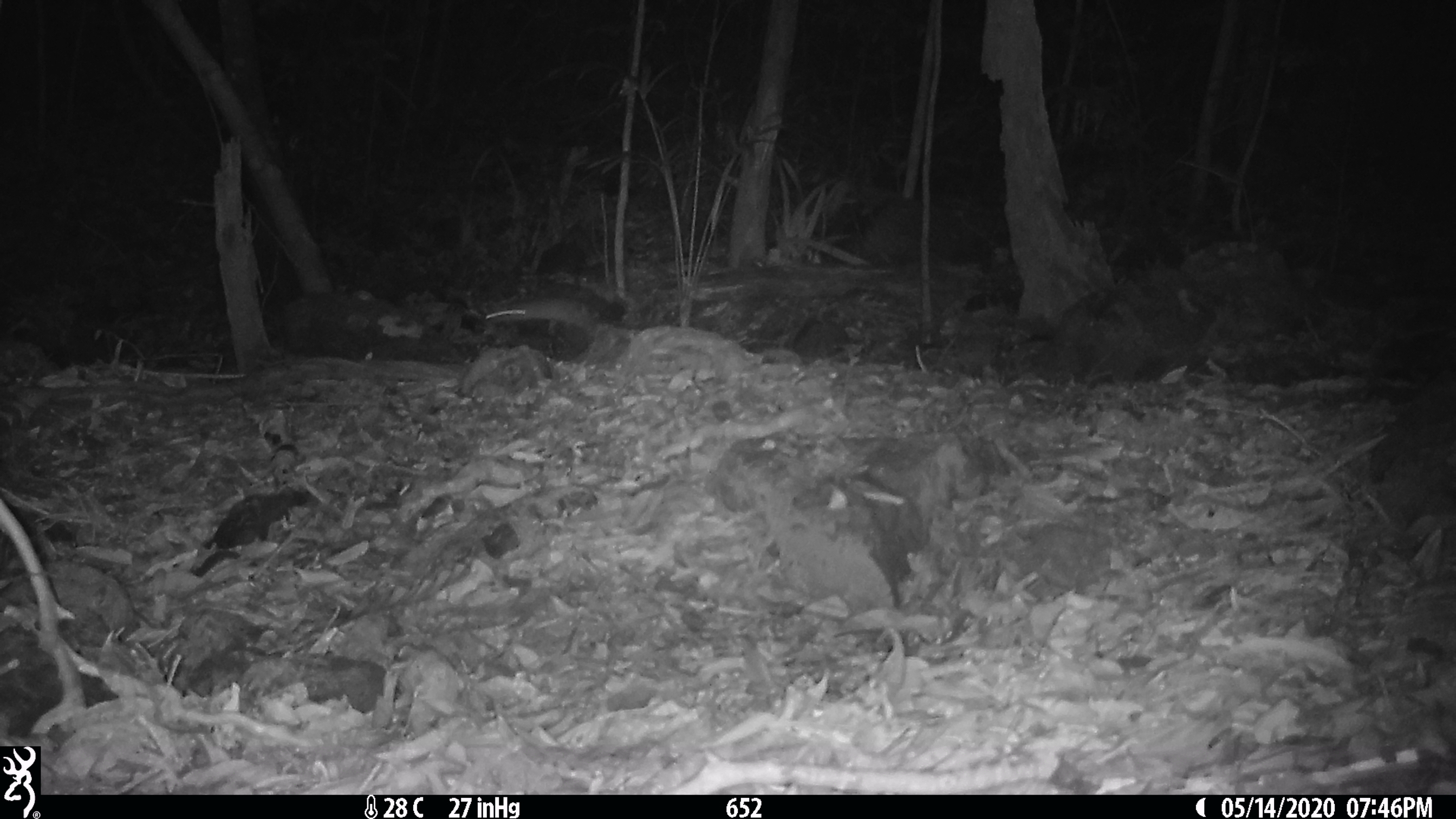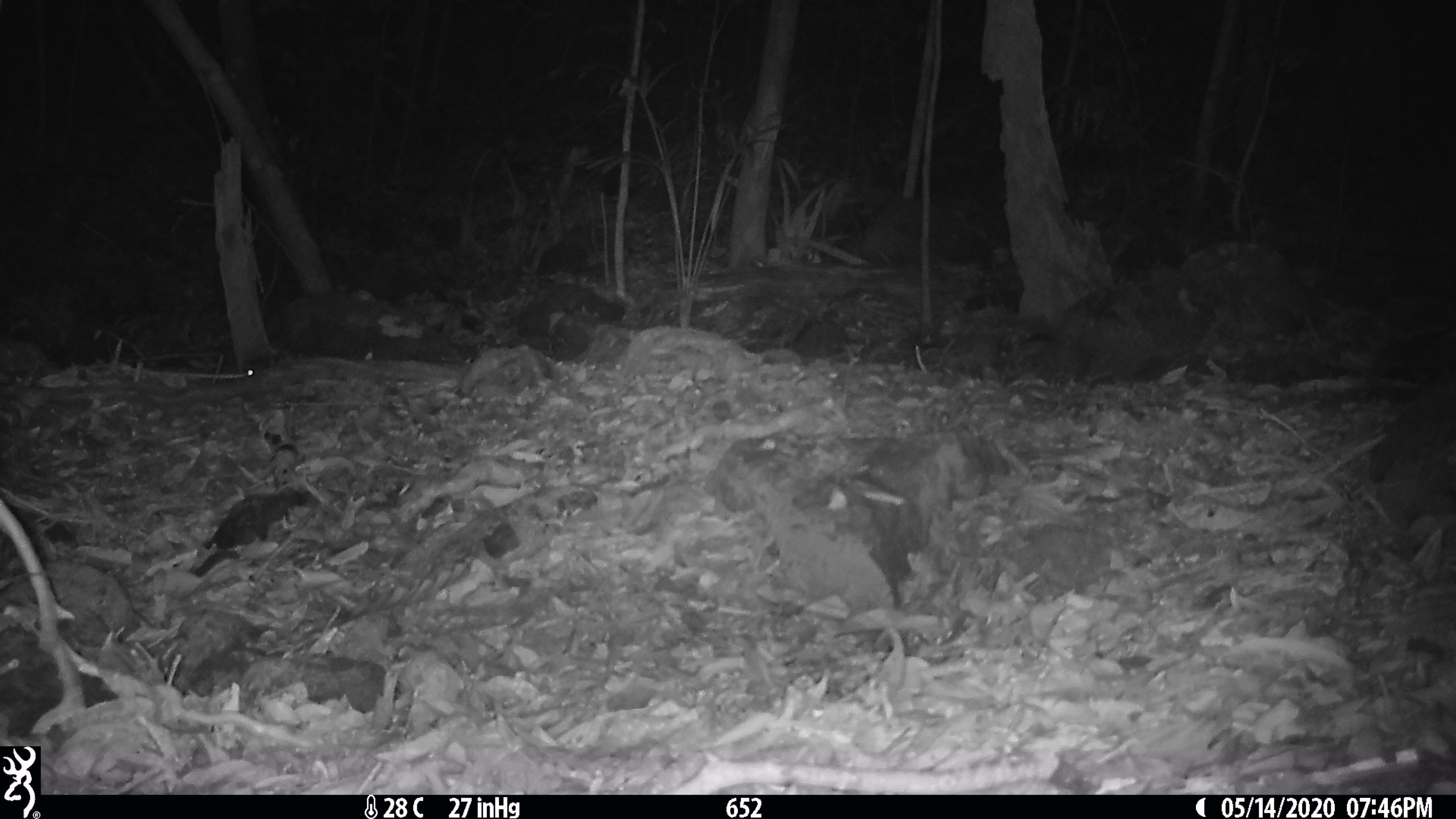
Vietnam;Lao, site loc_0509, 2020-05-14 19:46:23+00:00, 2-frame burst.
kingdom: Animalia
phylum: Chordata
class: Mammalia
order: Rodentia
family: Muridae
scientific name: Muridae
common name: old-world mice and rats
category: unidentified murid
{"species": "unidentified murid (old-world mice and rats) (Muridae)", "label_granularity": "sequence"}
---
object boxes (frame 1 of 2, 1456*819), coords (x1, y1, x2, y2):
unidentified murid: (485, 298, 594, 334)